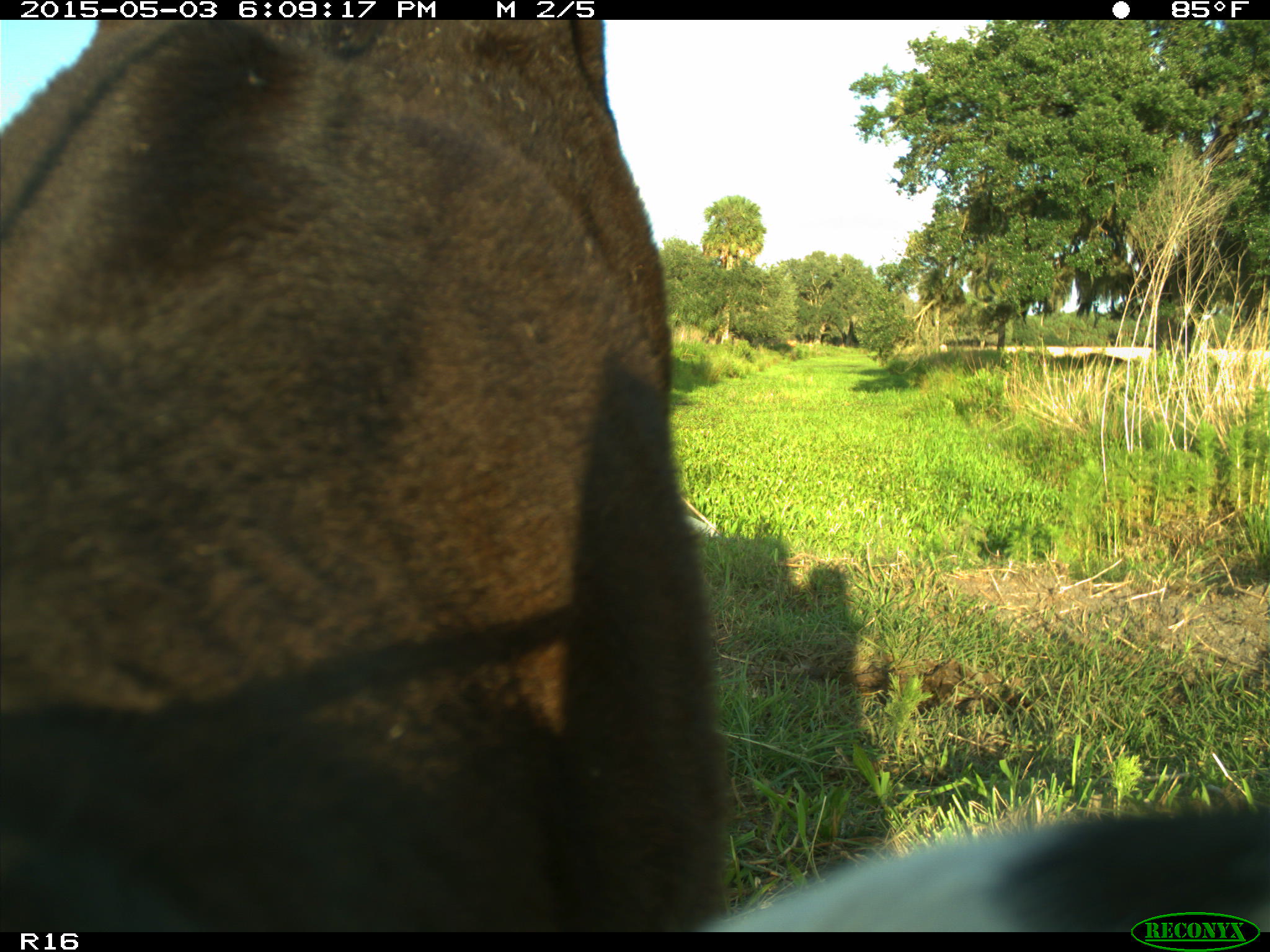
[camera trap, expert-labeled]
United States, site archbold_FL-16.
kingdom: Animalia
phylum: Chordata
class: Mammalia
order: Artiodactyla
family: Bovidae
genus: Bos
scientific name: Bos taurus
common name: domestic cow